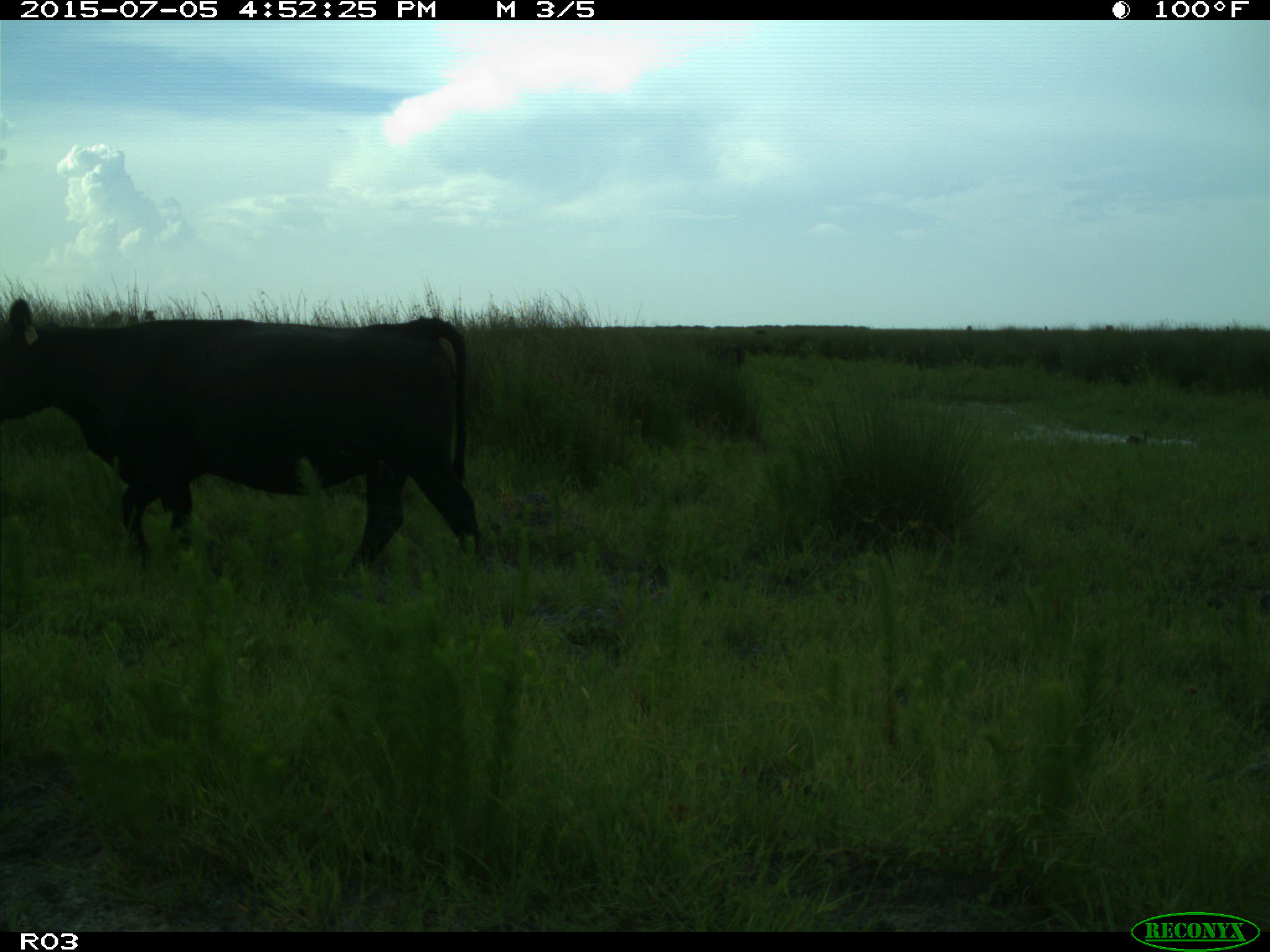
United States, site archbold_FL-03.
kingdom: Animalia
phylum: Chordata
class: Mammalia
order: Artiodactyla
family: Bovidae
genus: Bos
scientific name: Bos taurus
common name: domestic cow